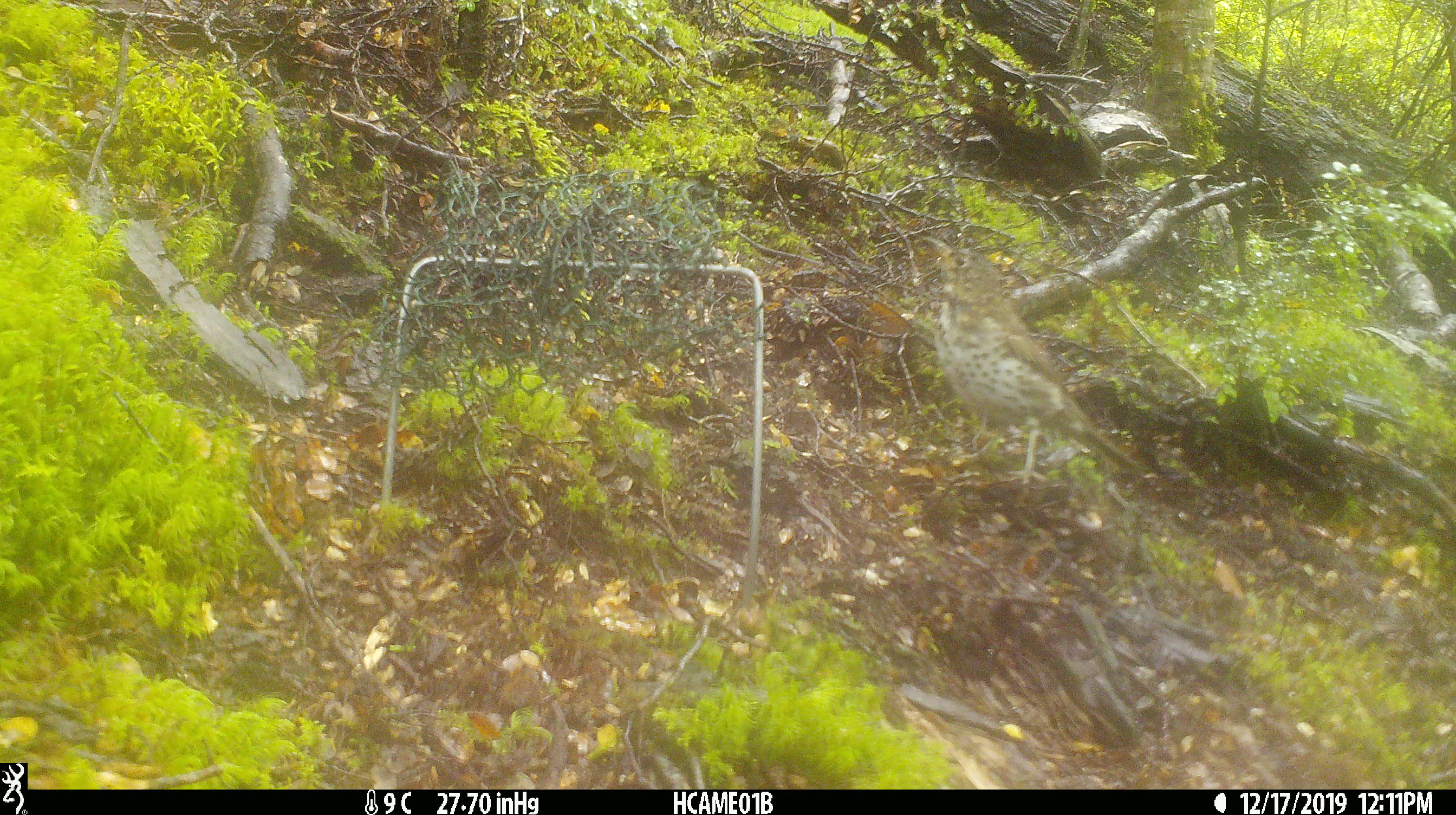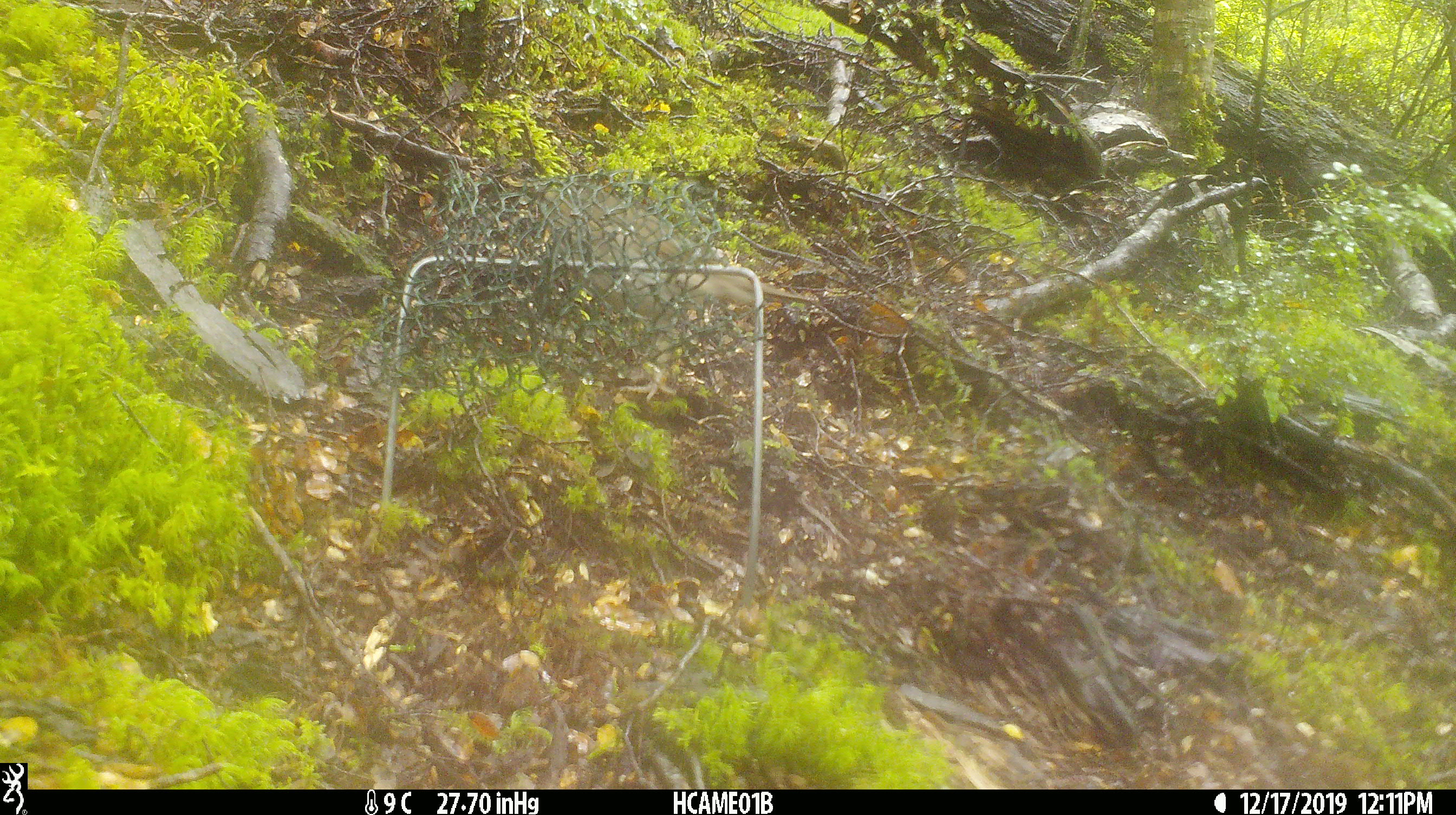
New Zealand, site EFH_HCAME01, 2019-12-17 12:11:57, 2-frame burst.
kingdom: Animalia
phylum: Chordata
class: Aves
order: Passeriformes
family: Turdidae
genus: Turdus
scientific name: Turdus philomelos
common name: song thrush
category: thrush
Thrush (song thrush) (Turdus philomelos).